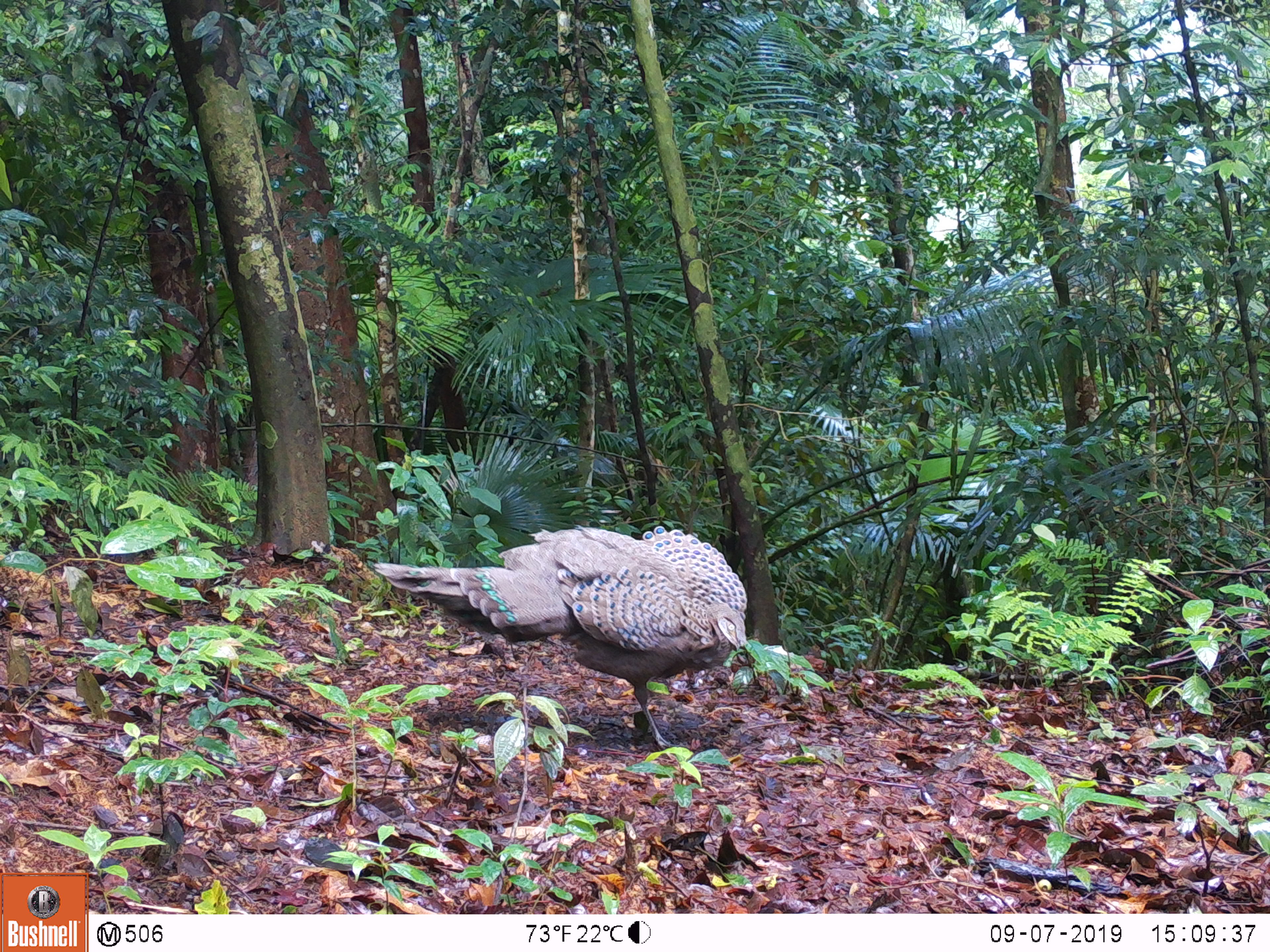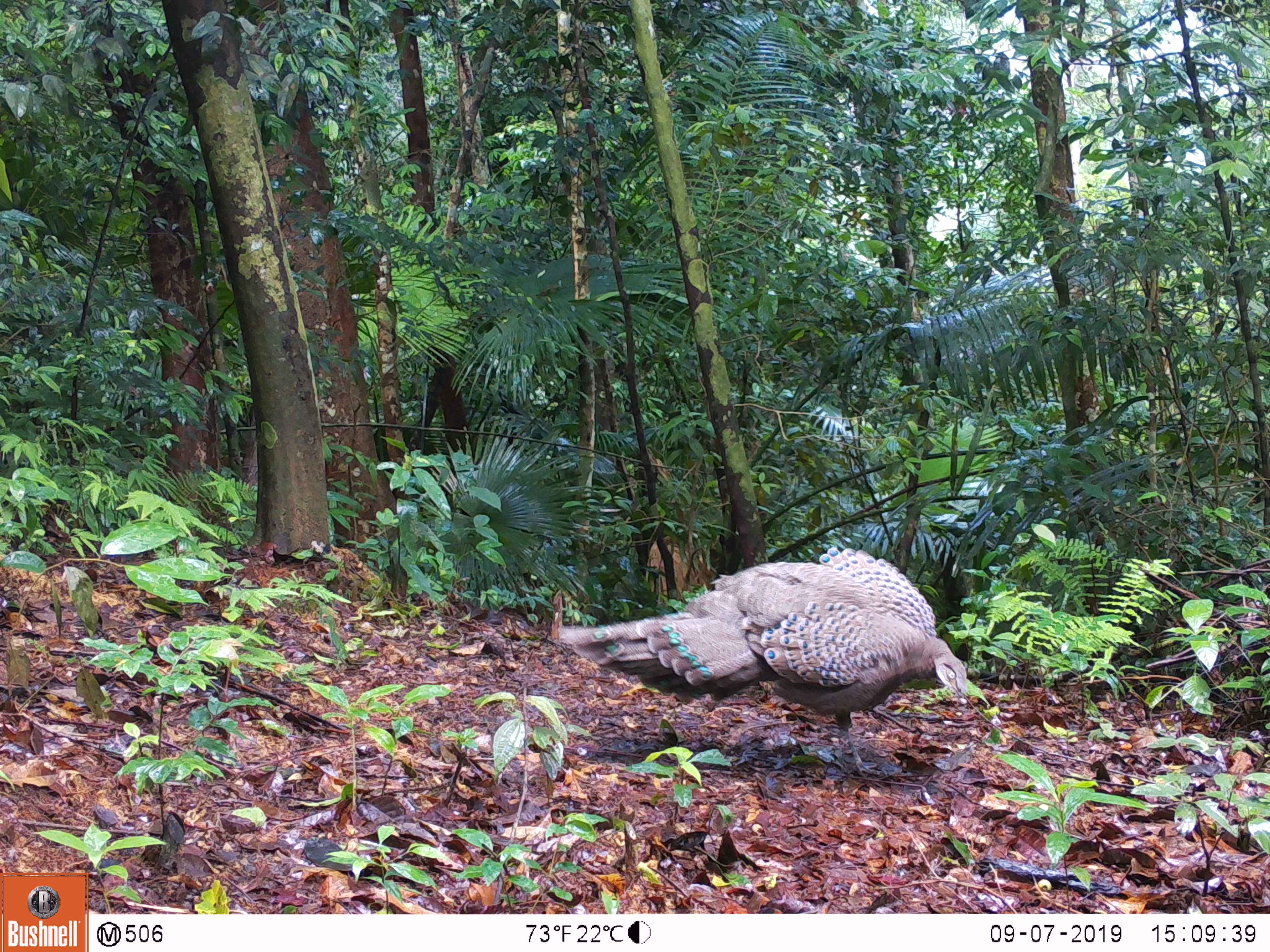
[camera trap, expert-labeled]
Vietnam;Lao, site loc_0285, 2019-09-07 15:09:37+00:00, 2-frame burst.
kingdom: Animalia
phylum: Chordata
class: Aves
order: Galliformes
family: Phasianidae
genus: Polyplectron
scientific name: Polyplectron bicalcaratum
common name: gray peacock-pheasant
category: grey peacock pheasant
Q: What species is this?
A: Grey peacock pheasant (gray peacock-pheasant) (Polyplectron bicalcaratum).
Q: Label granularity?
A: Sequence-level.